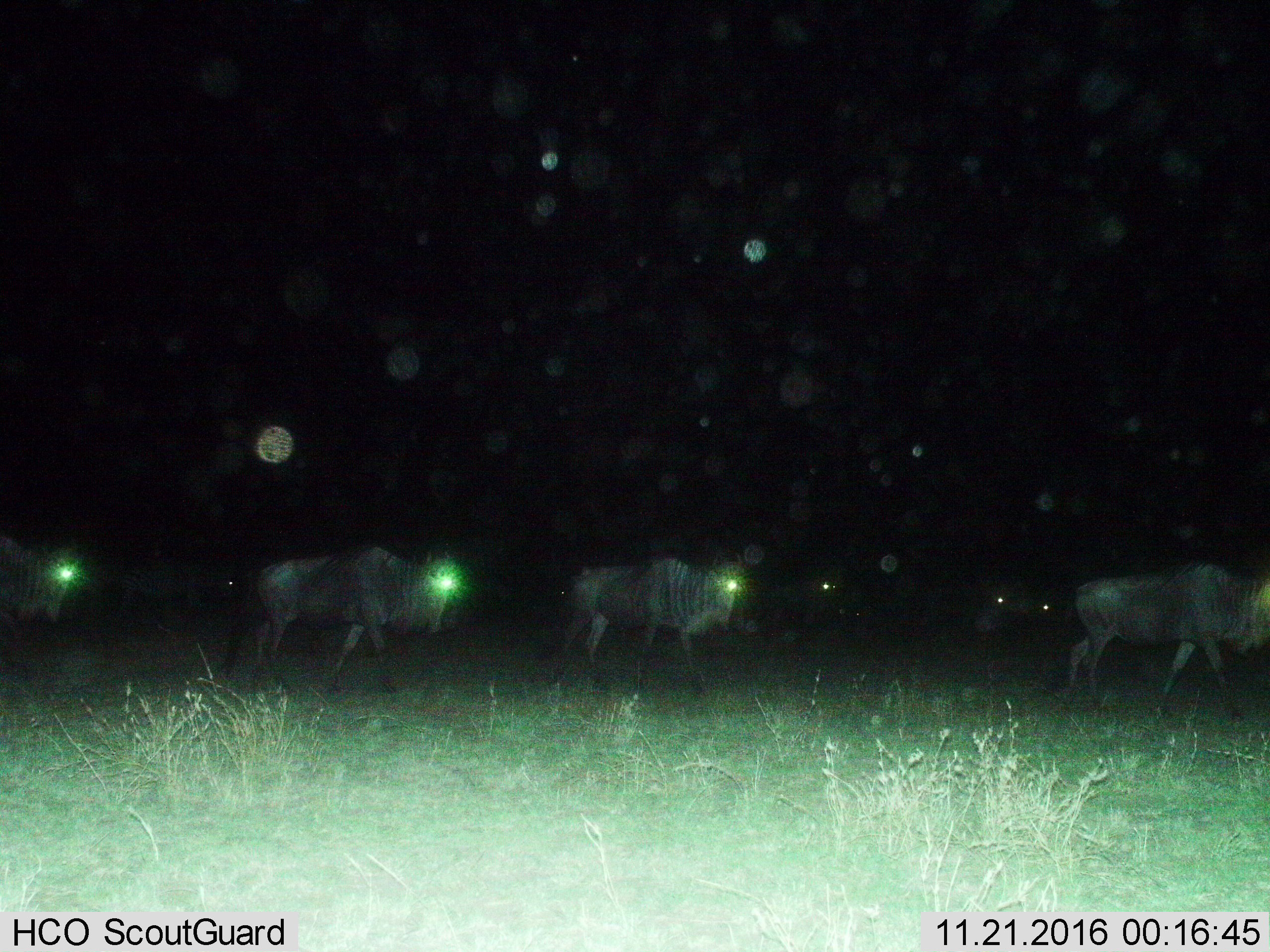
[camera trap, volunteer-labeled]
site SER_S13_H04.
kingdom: Animalia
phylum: Chordata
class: Mammalia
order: Artiodactyla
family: Bovidae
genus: Connochaetes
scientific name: Connochaetes taurinus taurinus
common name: blue wildebeest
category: wildebeestblue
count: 7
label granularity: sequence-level